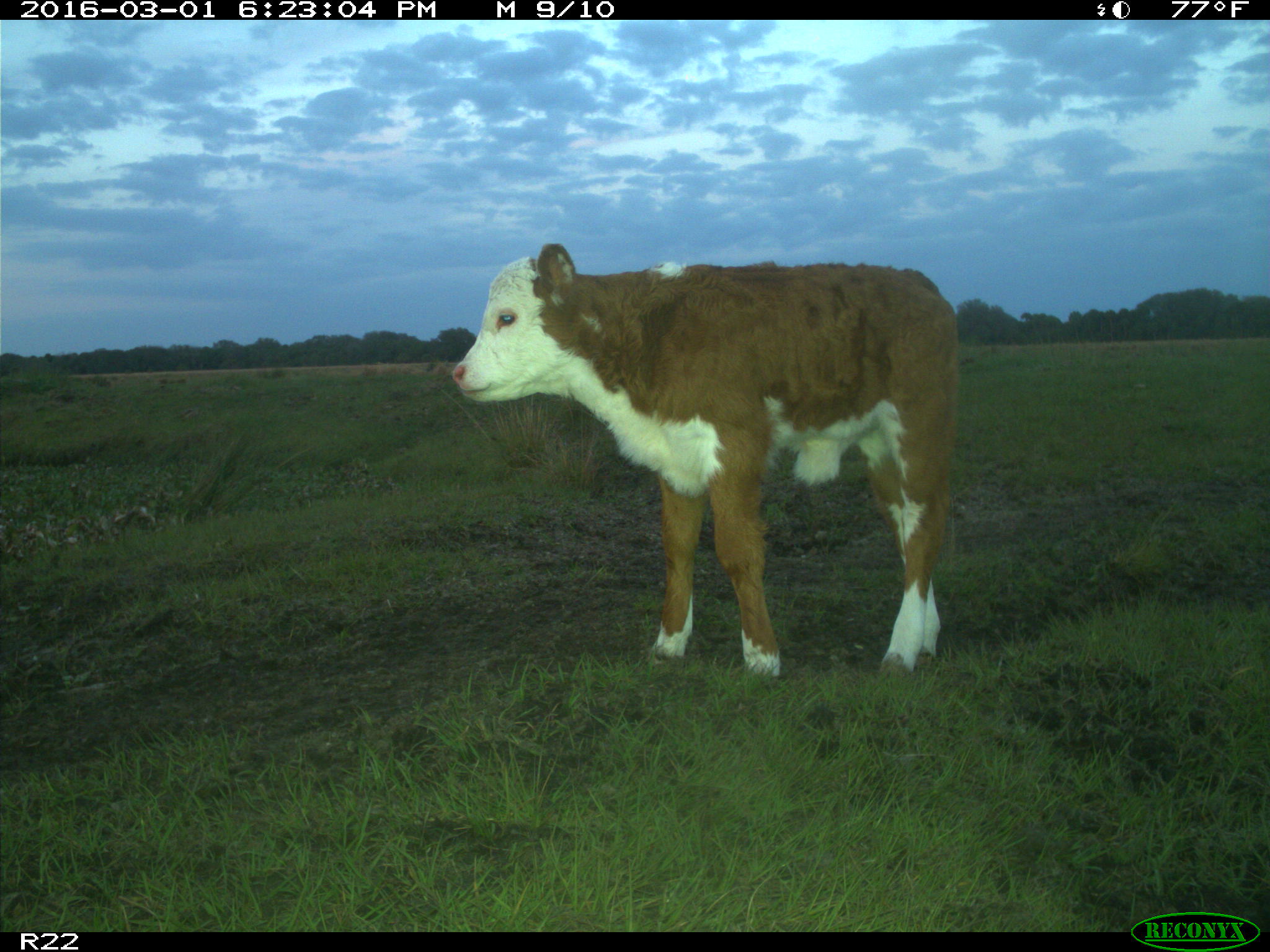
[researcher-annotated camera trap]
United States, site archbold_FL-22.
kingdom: Animalia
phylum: Chordata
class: Mammalia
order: Artiodactyla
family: Bovidae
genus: Bos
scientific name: Bos taurus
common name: domestic cow